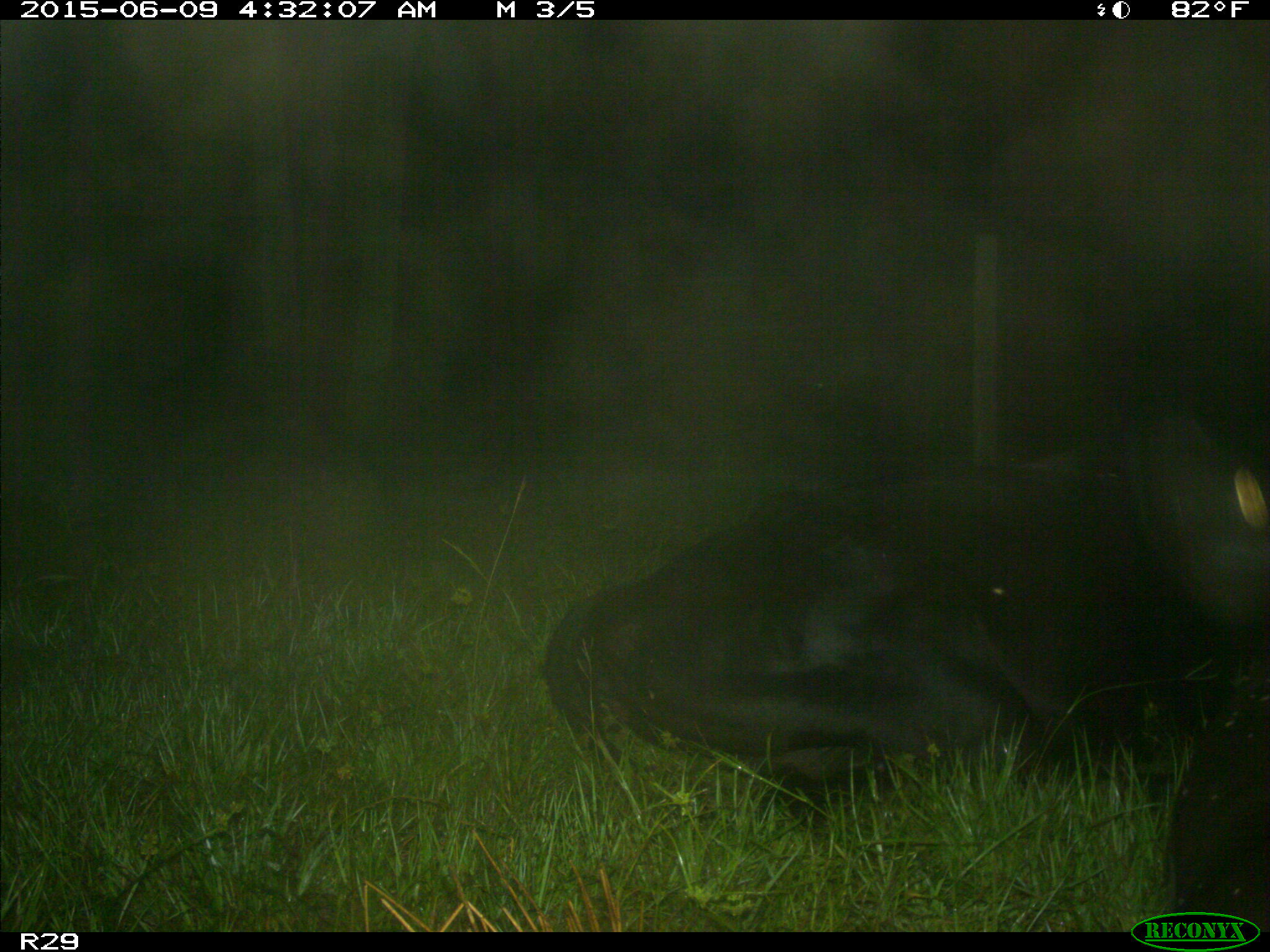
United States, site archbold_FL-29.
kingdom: Animalia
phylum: Chordata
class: Mammalia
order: Artiodactyla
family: Bovidae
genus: Bos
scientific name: Bos taurus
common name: domestic cow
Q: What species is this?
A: Bos taurus (domestic cow).